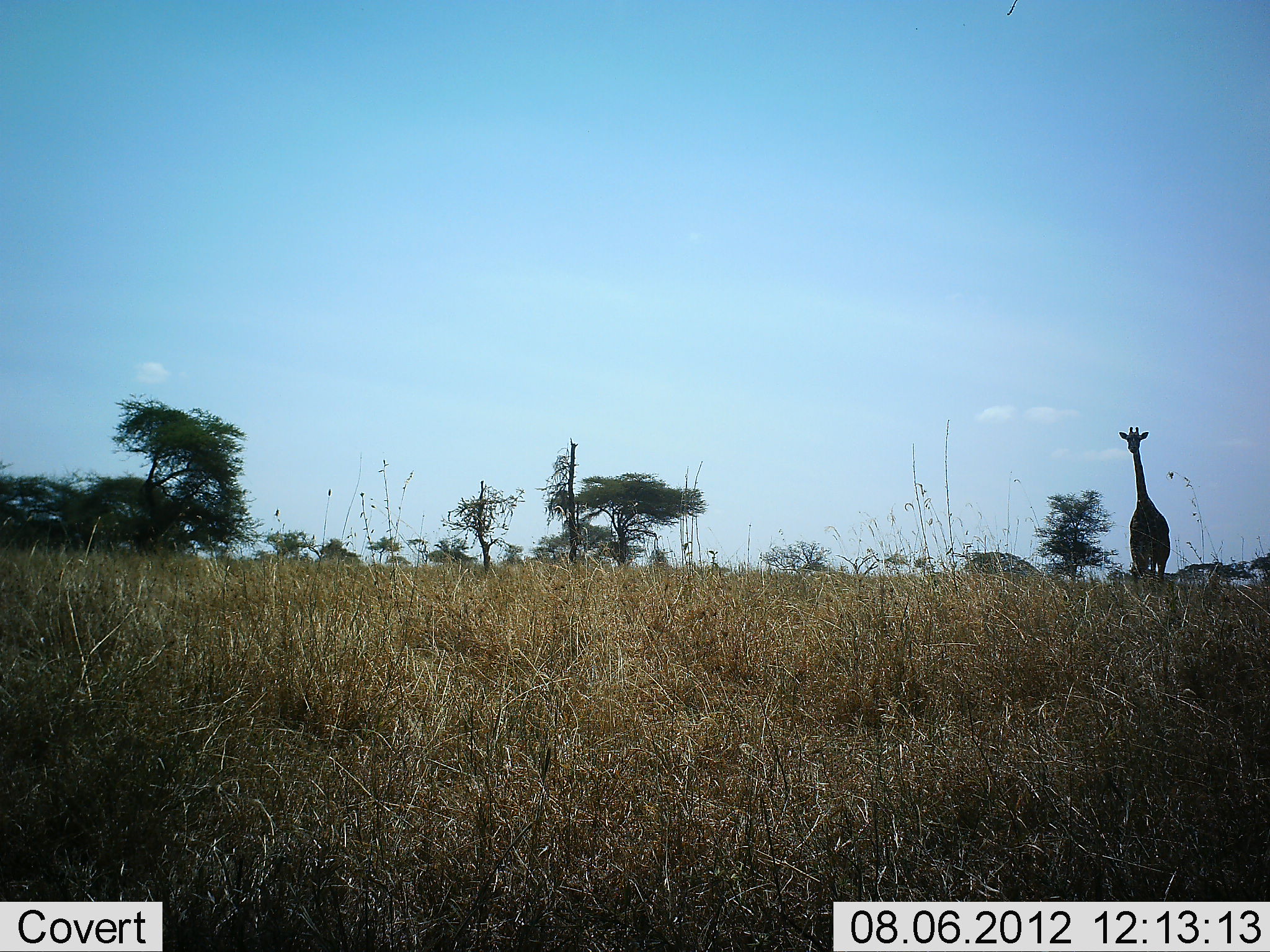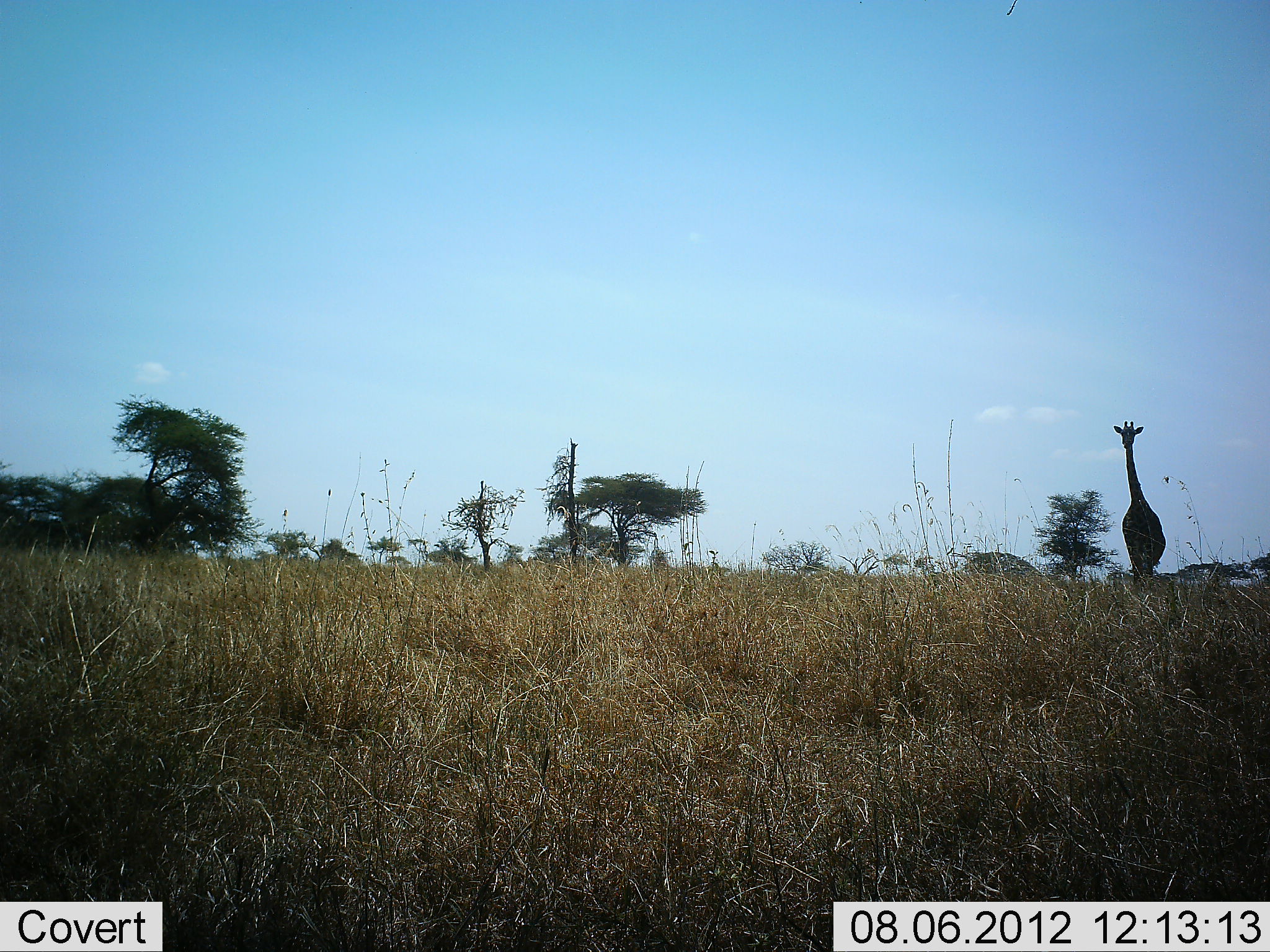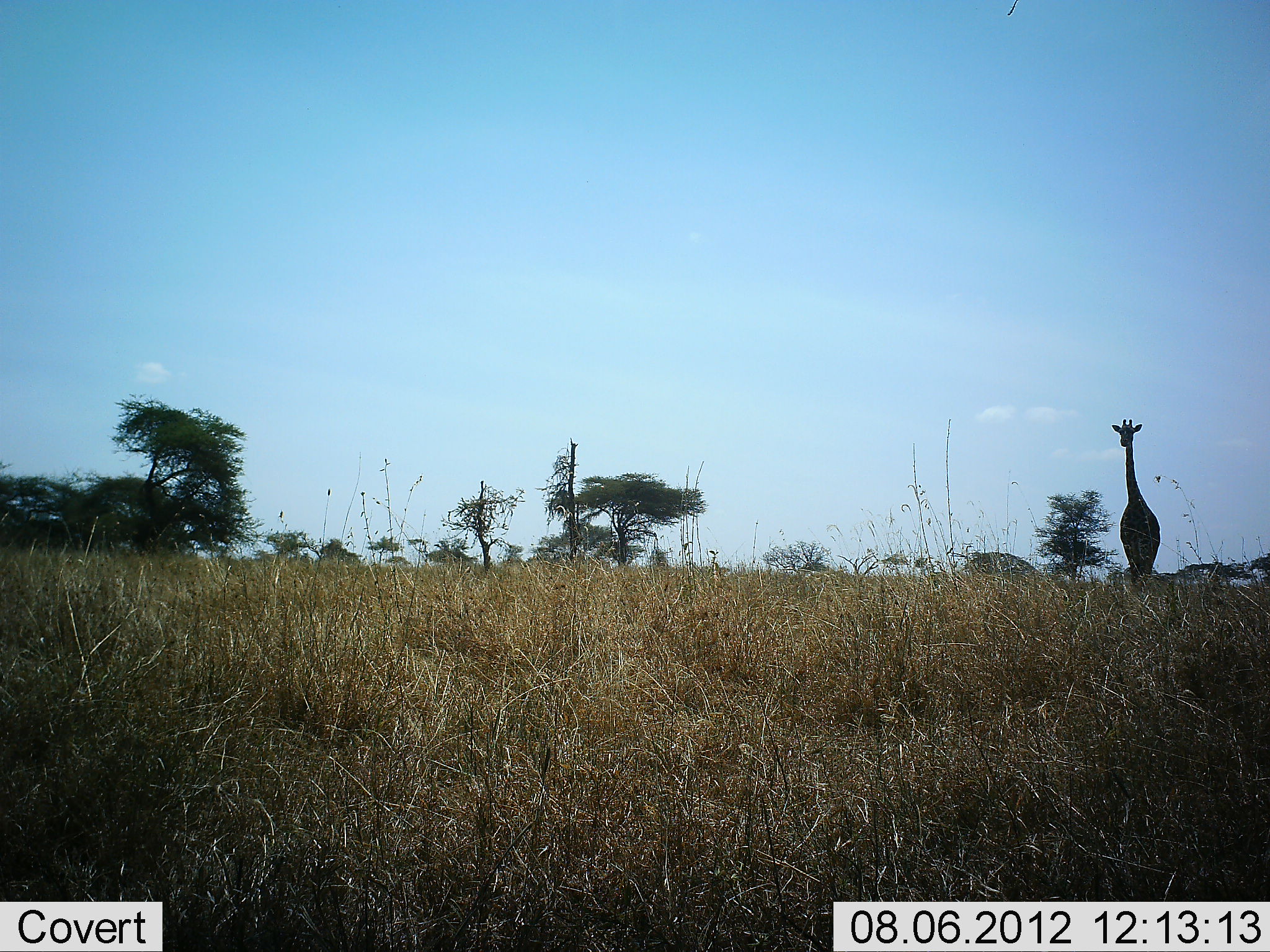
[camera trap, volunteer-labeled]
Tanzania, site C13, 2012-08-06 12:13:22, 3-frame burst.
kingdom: Animalia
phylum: Chordata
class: Mammalia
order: Artiodactyla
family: Giraffidae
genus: Giraffa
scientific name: Giraffa camelopardalis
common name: giraffe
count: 1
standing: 20%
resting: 0%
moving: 80%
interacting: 0%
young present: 0%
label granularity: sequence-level